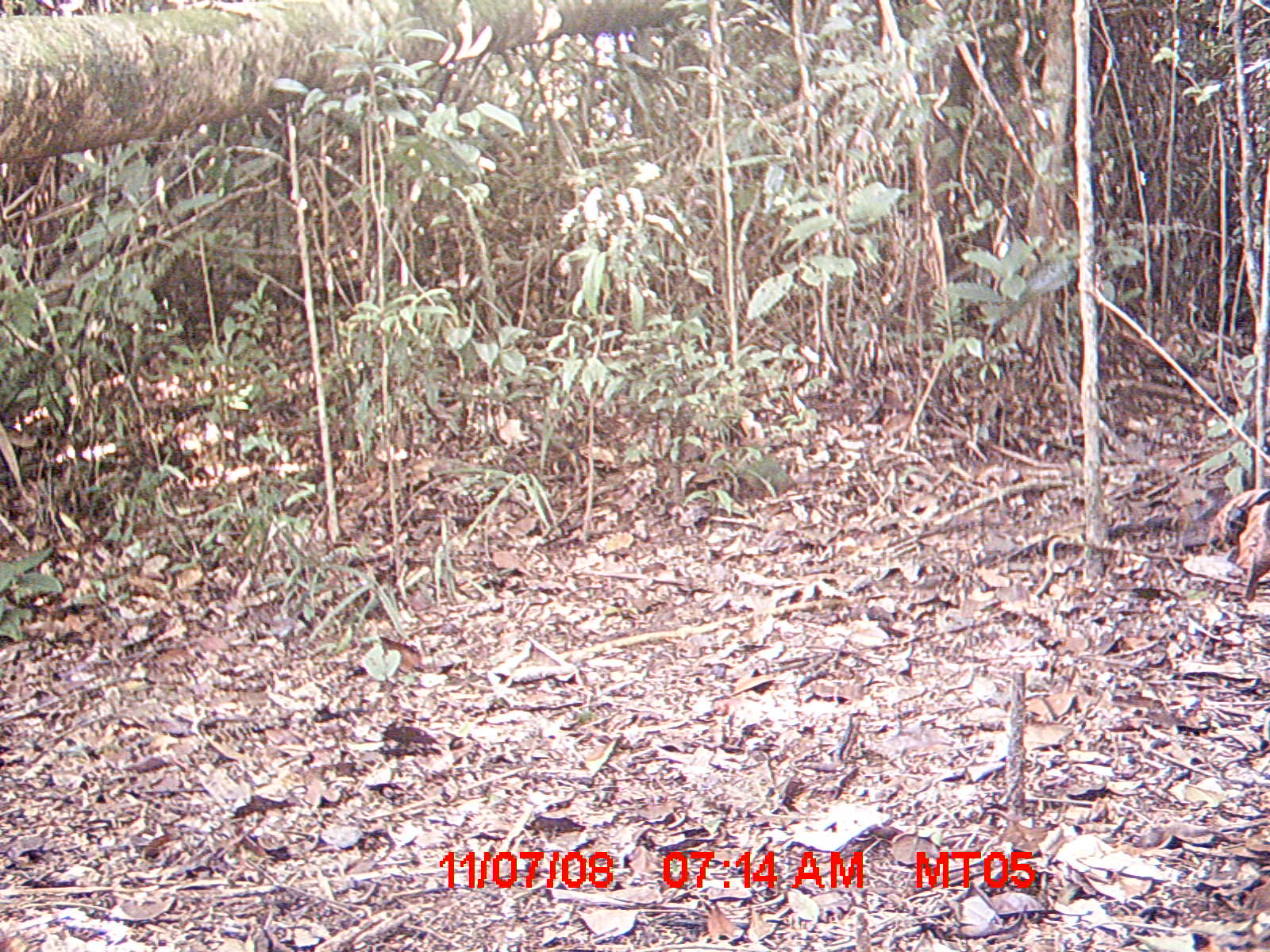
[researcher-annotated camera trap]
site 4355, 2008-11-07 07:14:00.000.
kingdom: Animalia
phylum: Chordata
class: Aves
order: Cuculiformes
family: Cuculidae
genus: Coua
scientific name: Coua serriana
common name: red-breasted coua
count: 1